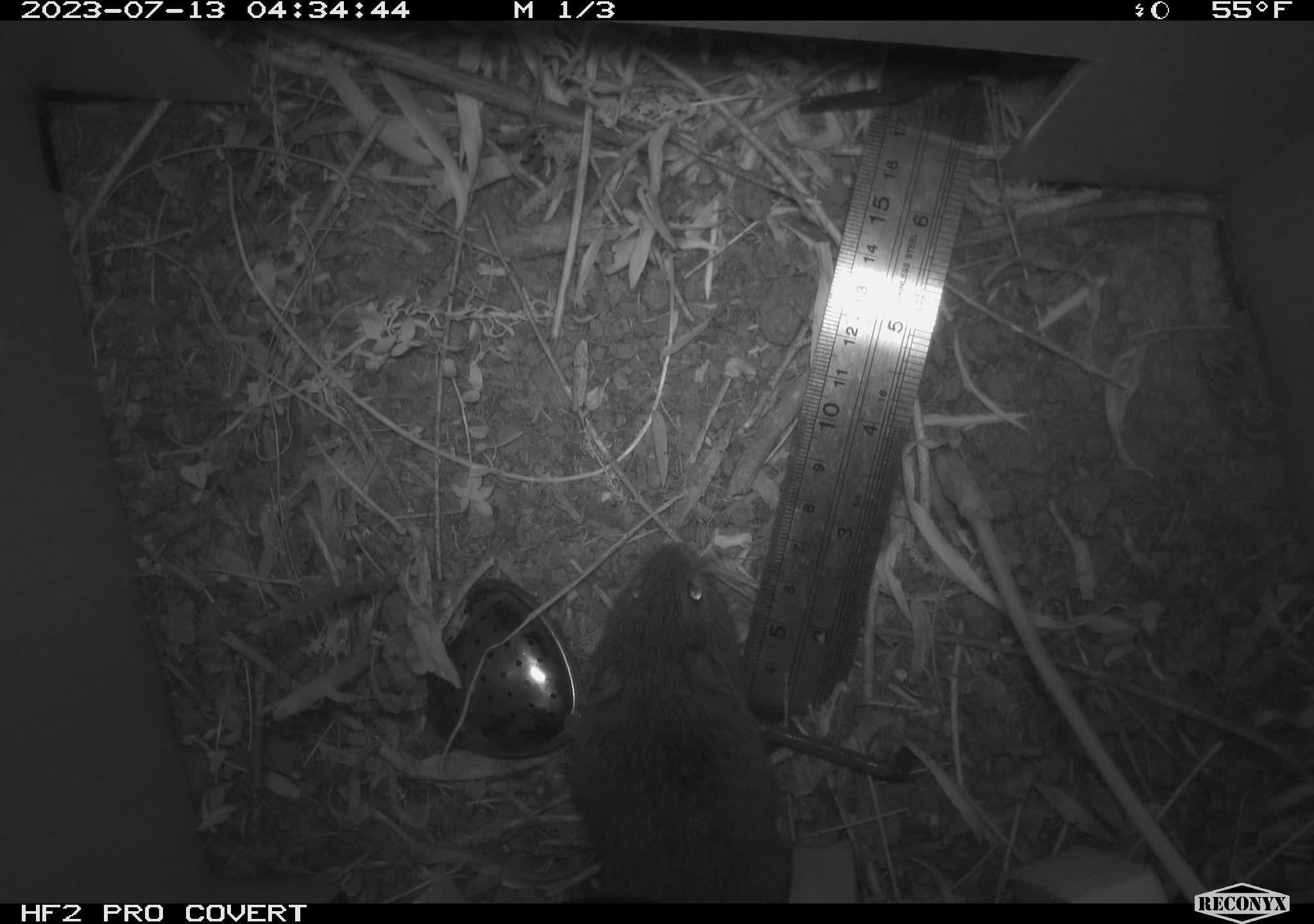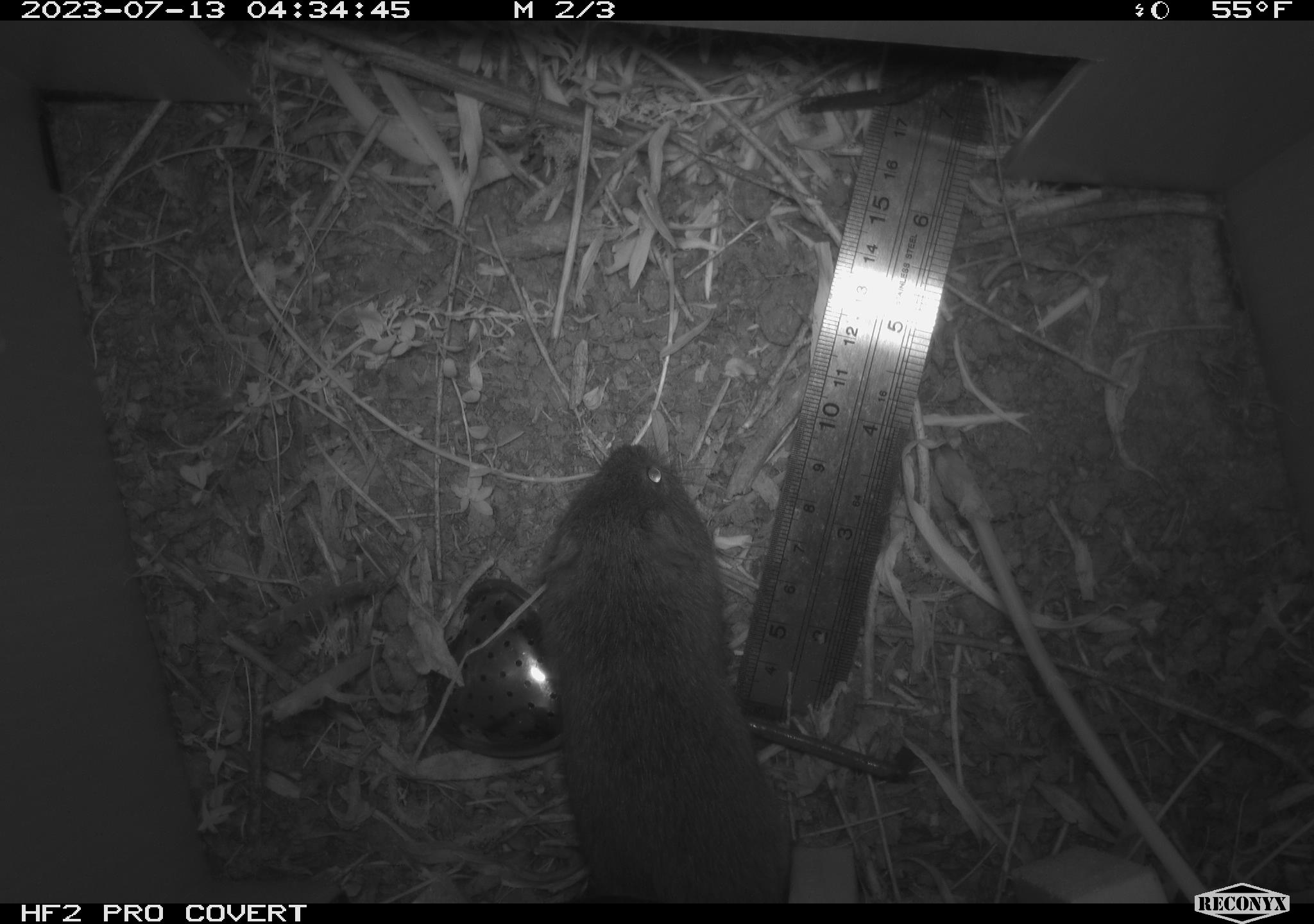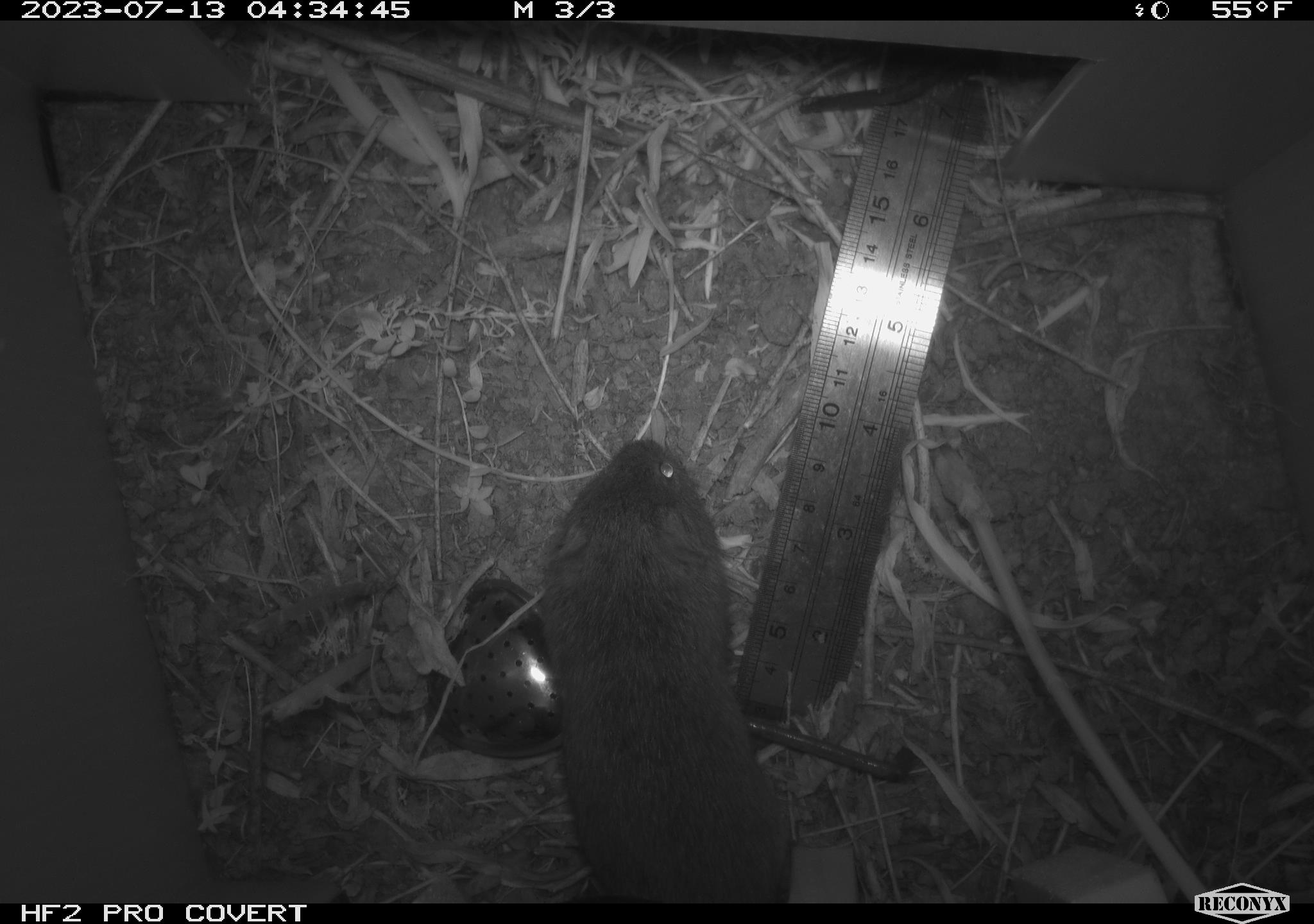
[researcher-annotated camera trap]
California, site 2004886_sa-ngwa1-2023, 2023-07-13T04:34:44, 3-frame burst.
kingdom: Animalia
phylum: Chordata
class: Mammalia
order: Rodentia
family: Cricetidae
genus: Microtus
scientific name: Microtus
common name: meadow vole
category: microtus species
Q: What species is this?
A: Microtus species (meadow vole) (Microtus).